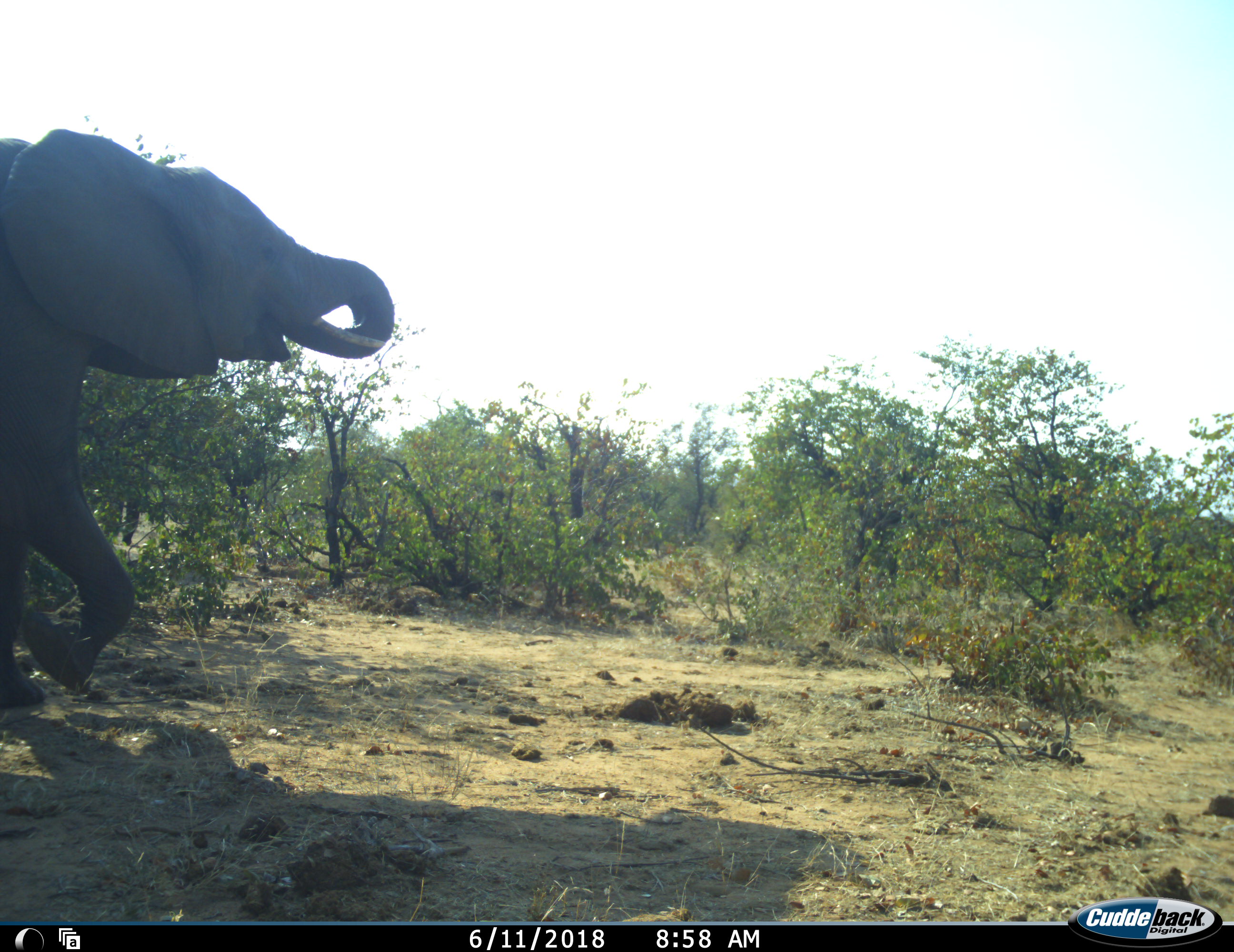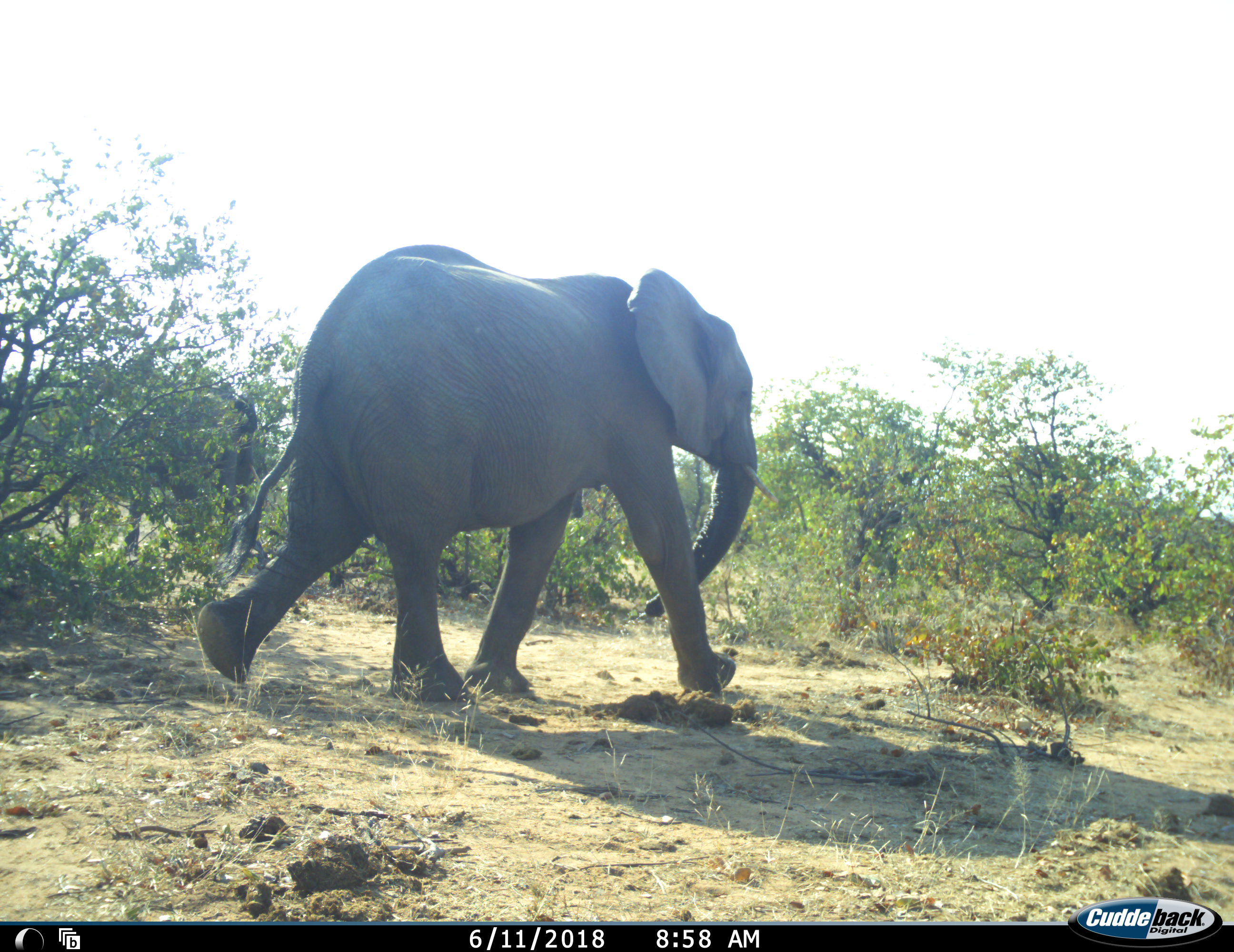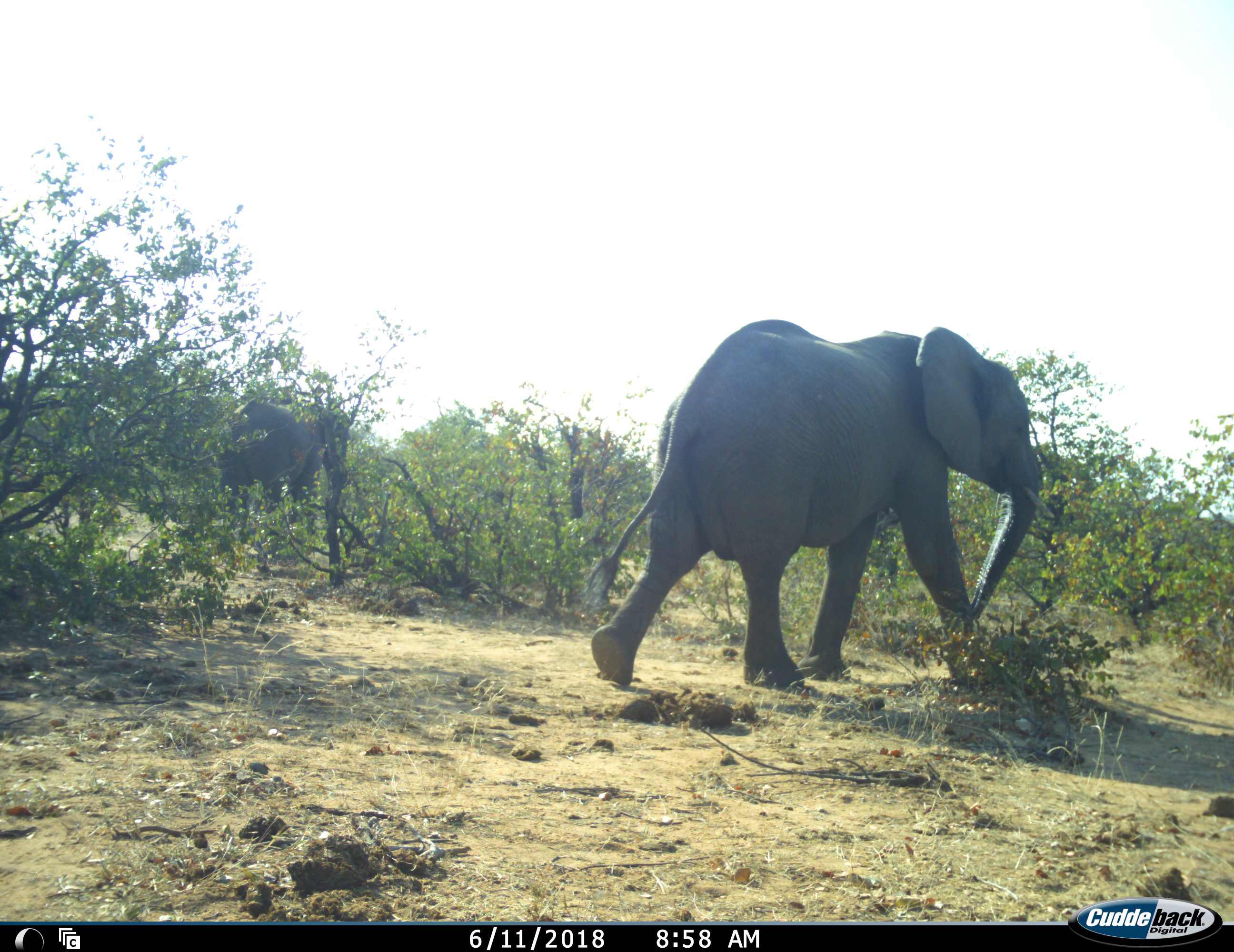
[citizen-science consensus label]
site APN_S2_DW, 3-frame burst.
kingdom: Animalia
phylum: Chordata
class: Mammalia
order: Proboscidea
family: Elephantidae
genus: Loxodonta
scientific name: Loxodonta africana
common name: african bush elephant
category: elephant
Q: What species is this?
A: Elephant (african bush elephant) (Loxodonta africana).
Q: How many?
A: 2.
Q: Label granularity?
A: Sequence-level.